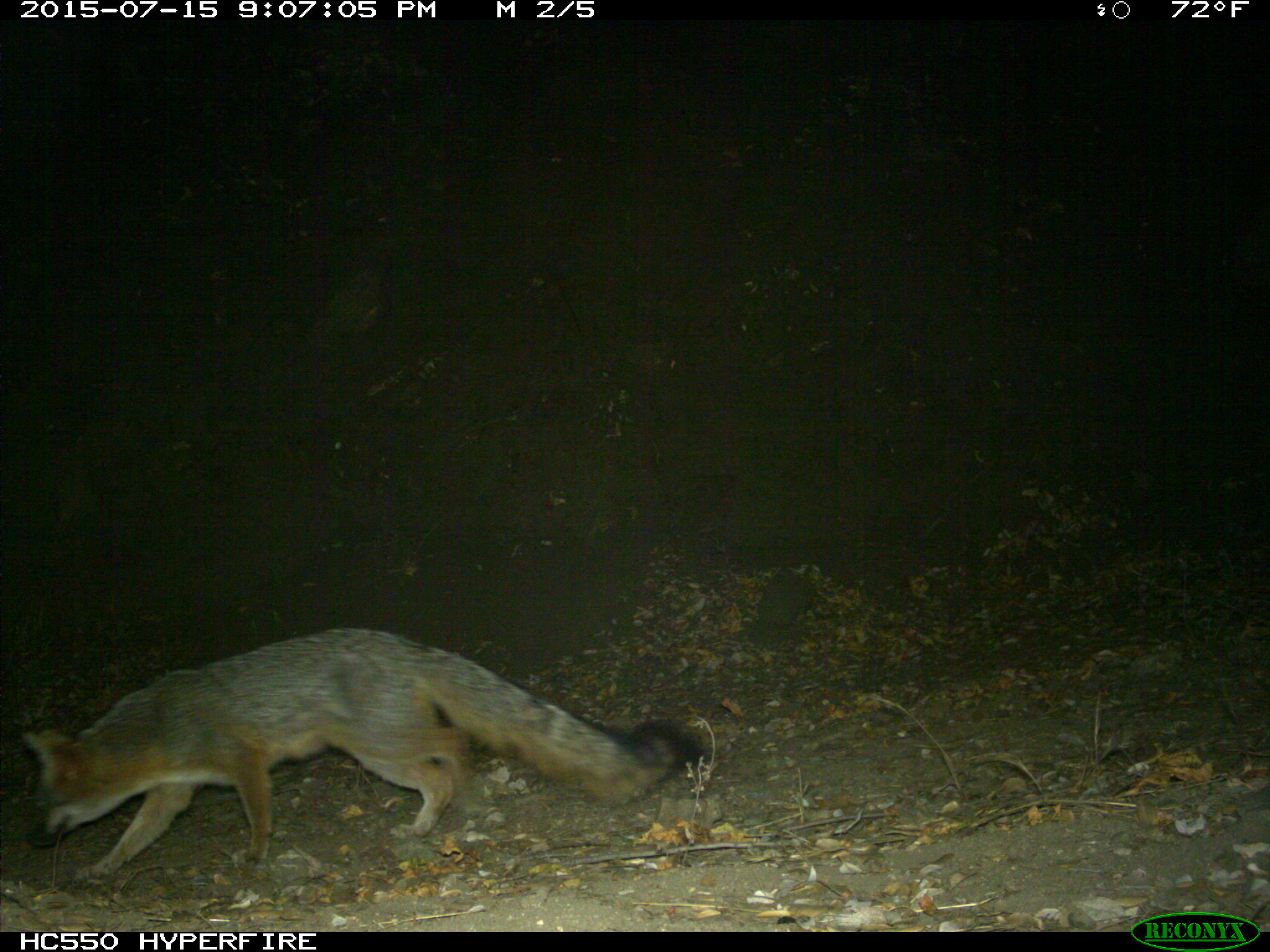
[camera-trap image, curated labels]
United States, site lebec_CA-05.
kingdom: Animalia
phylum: Chordata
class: Mammalia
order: Carnivora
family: Canidae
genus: Urocyon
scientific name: Urocyon cinereoargenteus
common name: gray fox